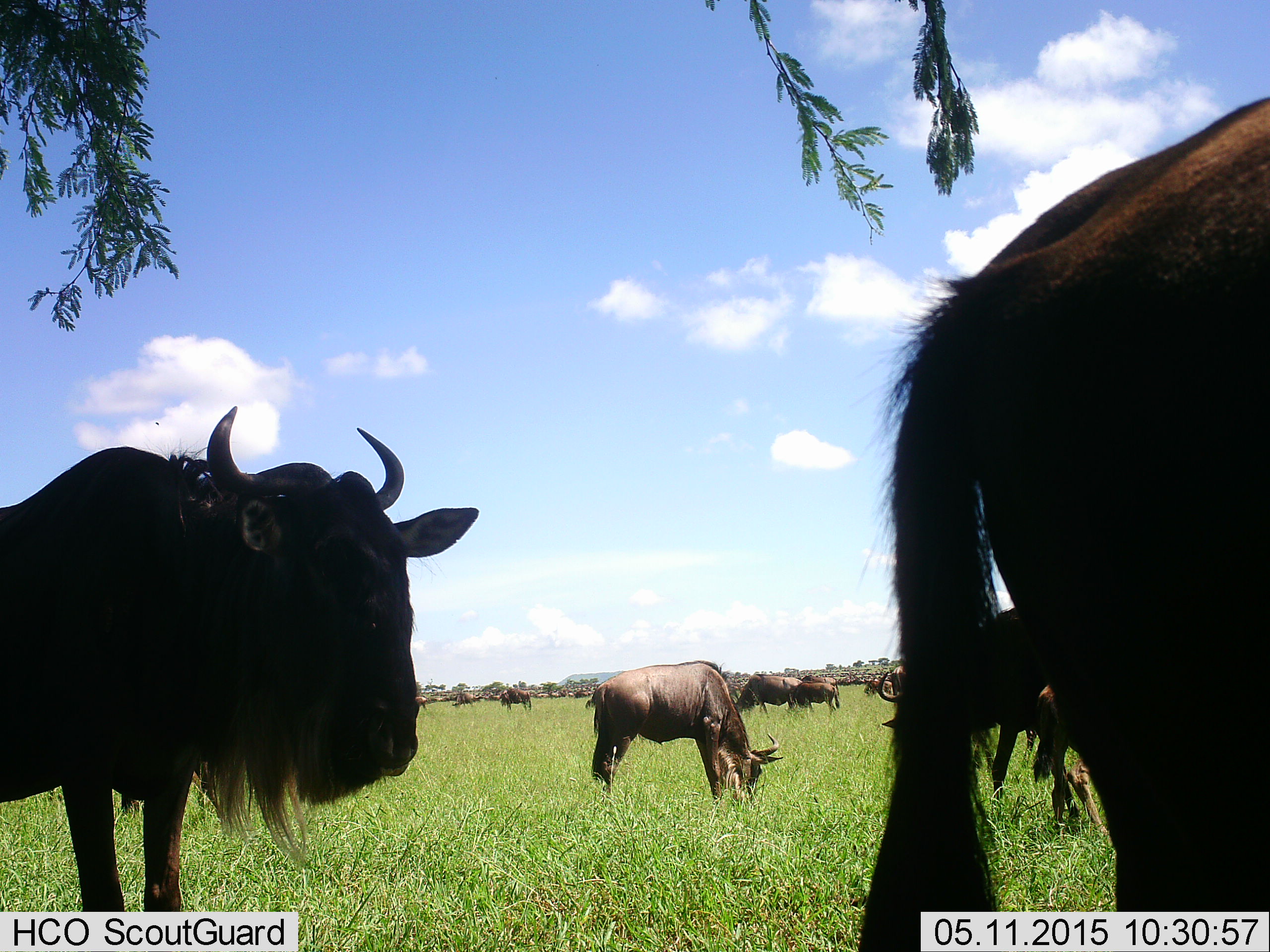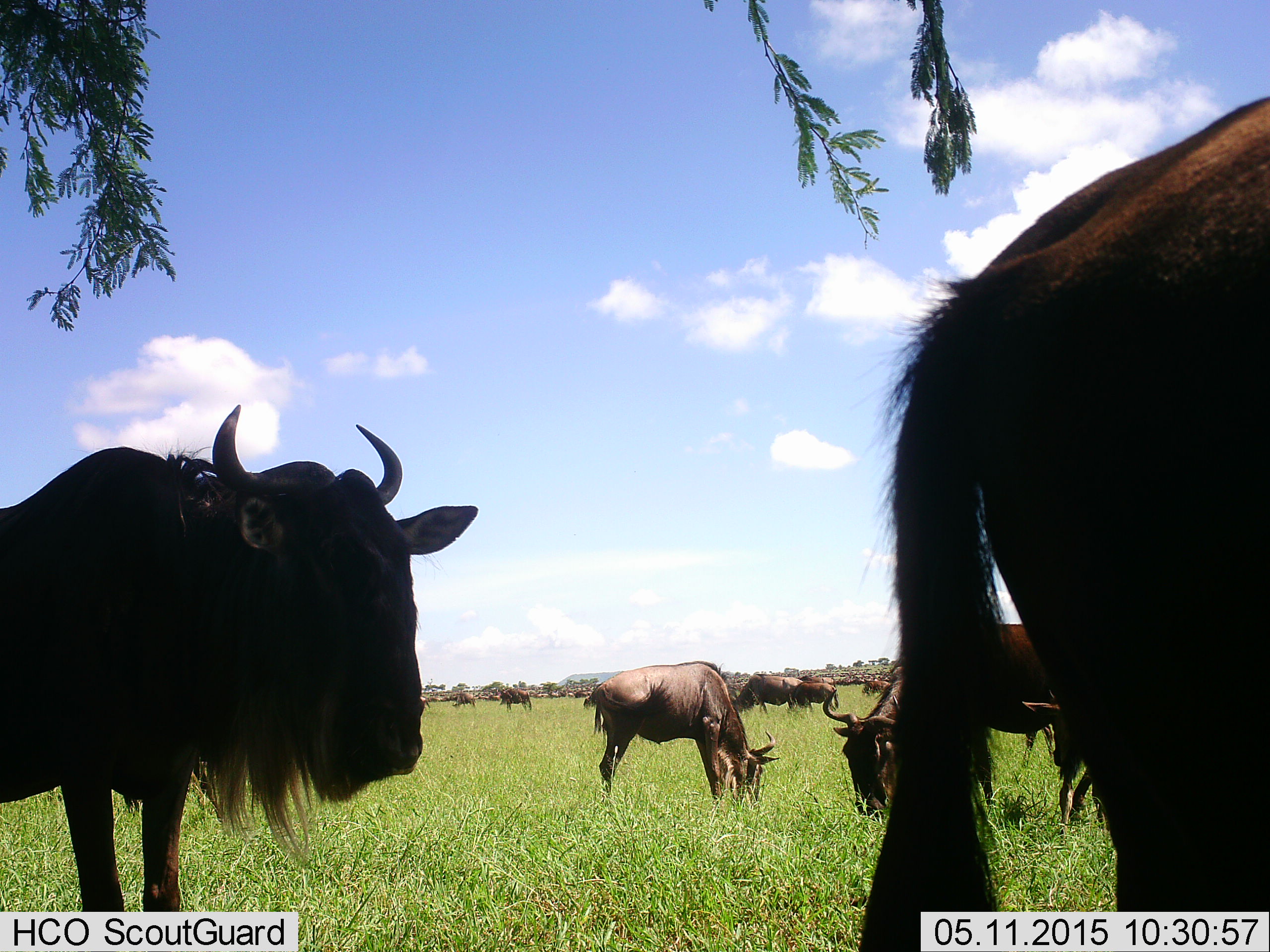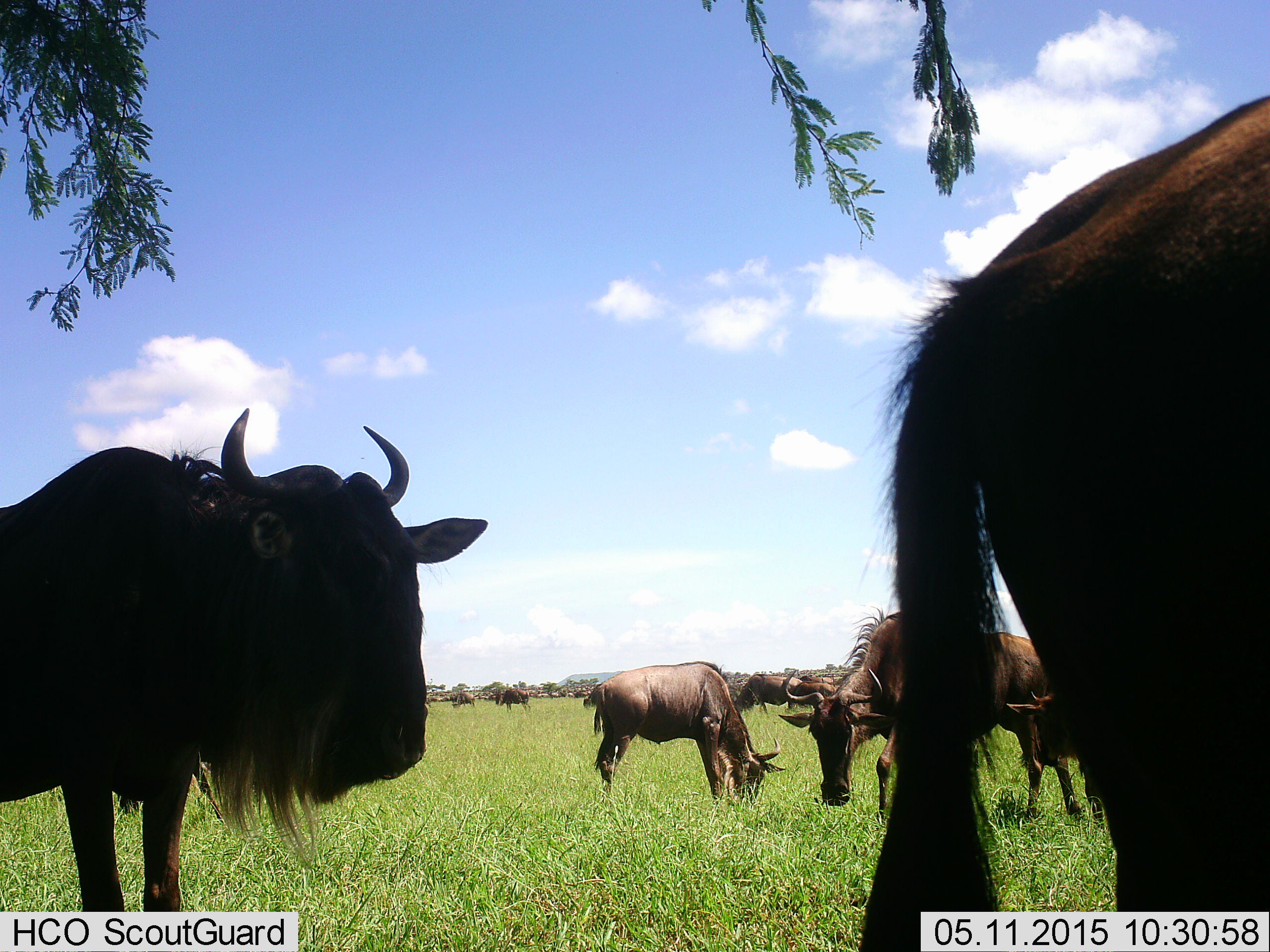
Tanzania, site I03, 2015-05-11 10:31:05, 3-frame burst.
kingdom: Animalia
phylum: Chordata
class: Mammalia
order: Artiodactyla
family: Bovidae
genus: Connochaetes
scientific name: Connochaetes taurinus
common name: blue wildebeest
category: wildebeest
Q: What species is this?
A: Wildebeest (blue wildebeest) (Connochaetes taurinus).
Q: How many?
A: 11-50.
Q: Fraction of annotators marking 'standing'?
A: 50%.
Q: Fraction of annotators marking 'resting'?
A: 0%.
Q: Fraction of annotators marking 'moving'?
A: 10%.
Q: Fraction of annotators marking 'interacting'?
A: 0%.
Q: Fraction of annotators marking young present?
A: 10%.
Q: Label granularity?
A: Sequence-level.